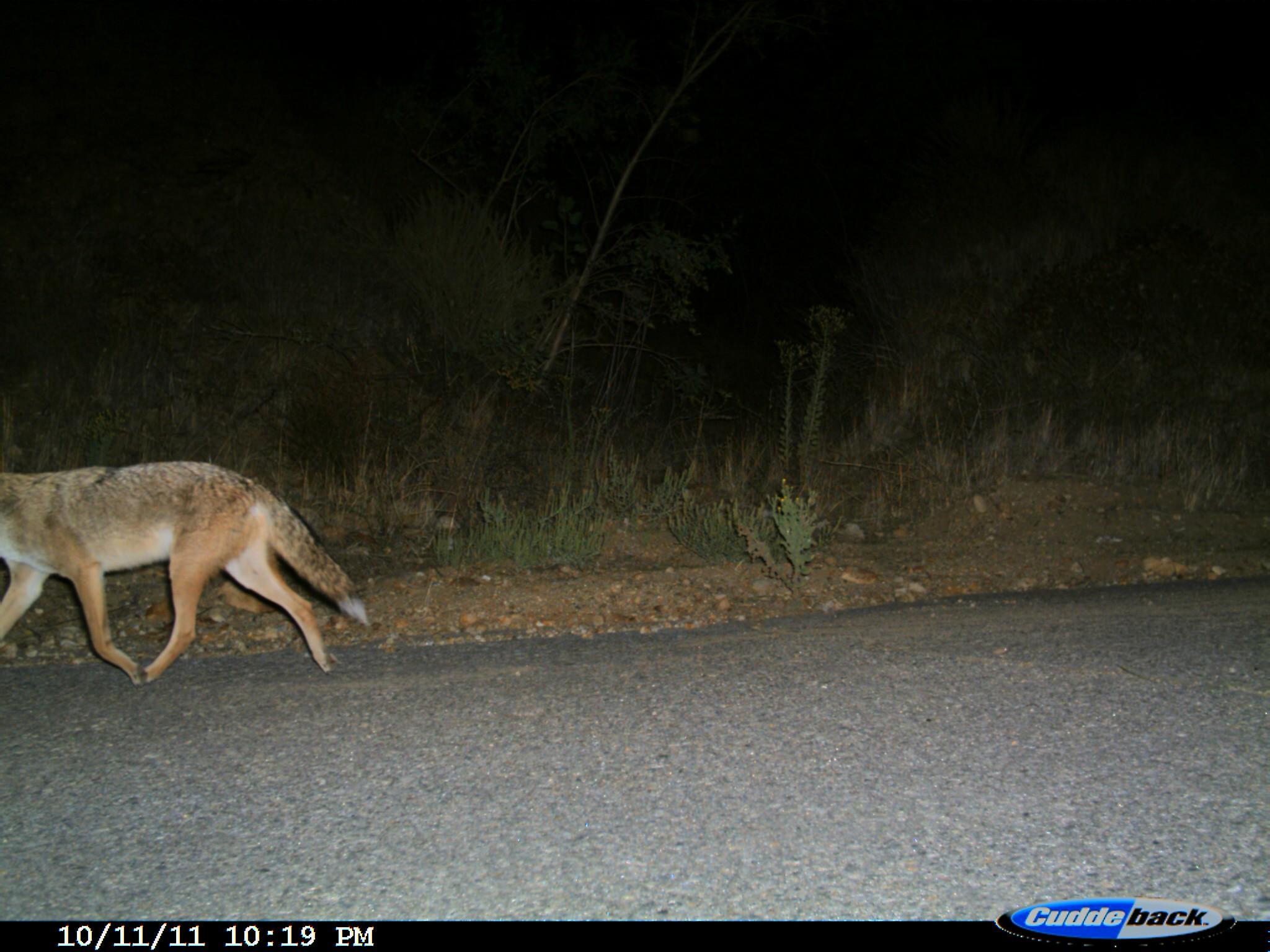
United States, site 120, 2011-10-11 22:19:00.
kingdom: Animalia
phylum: Chordata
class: Mammalia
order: Carnivora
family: Canidae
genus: Canis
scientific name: Canis latrans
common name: coyote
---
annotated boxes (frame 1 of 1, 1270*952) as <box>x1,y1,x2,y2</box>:
coyote: <box>3,452,391,702</box>